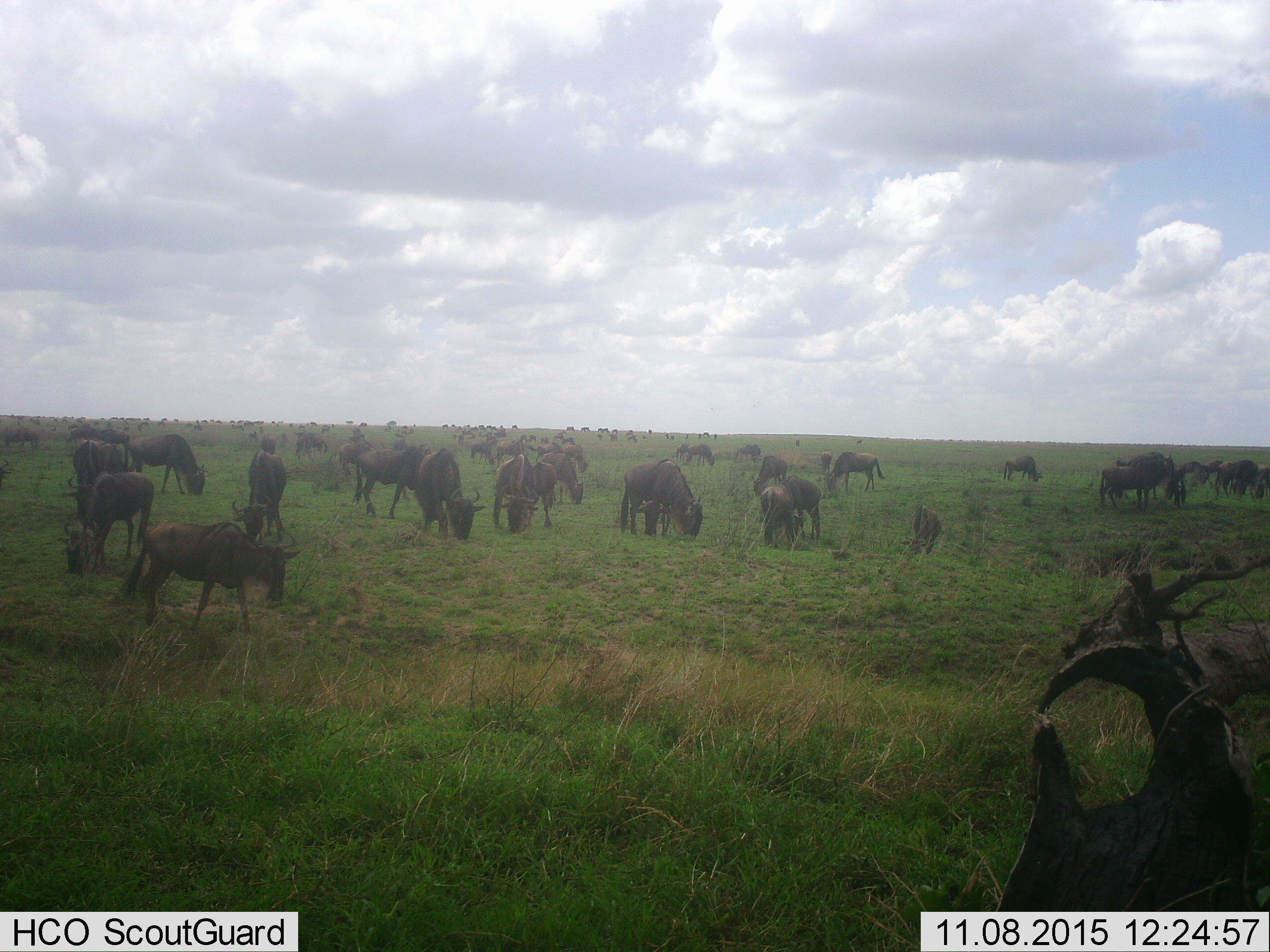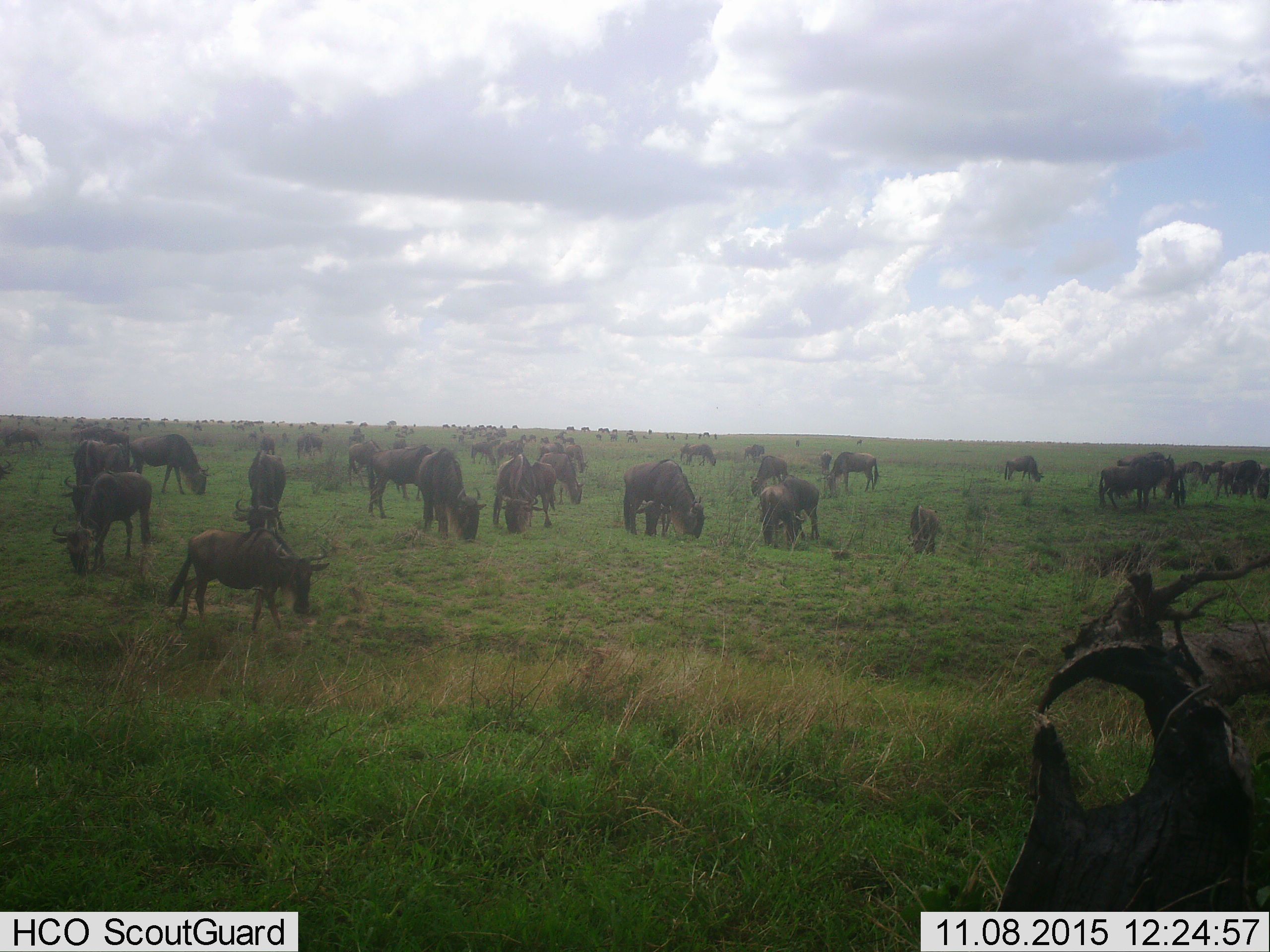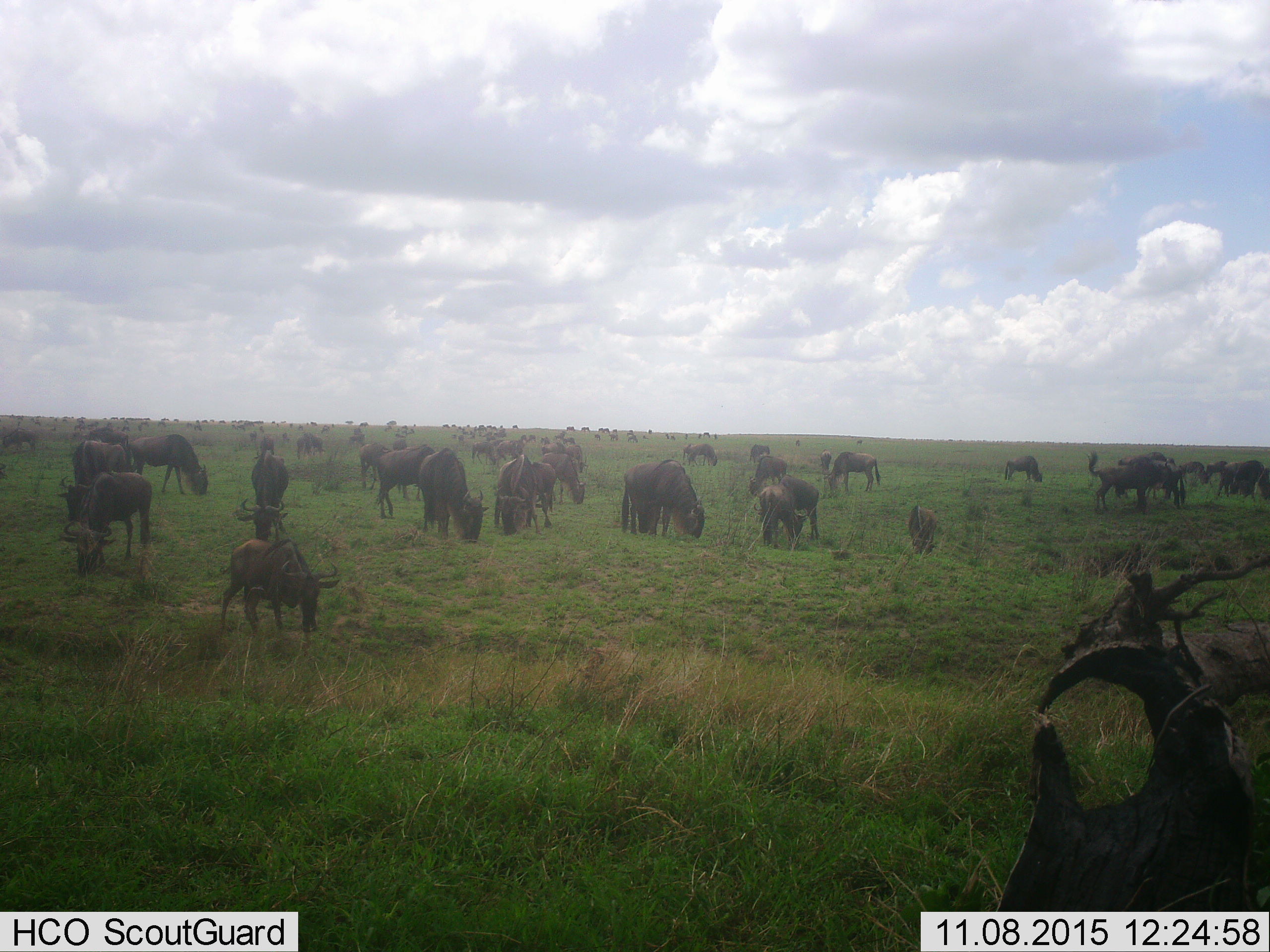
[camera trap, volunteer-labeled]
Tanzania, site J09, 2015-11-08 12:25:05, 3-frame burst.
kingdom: Animalia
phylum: Chordata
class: Mammalia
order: Artiodactyla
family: Bovidae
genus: Connochaetes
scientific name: Connochaetes taurinus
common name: blue wildebeest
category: wildebeest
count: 11-50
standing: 56%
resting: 0%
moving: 33%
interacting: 0%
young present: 33%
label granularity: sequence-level